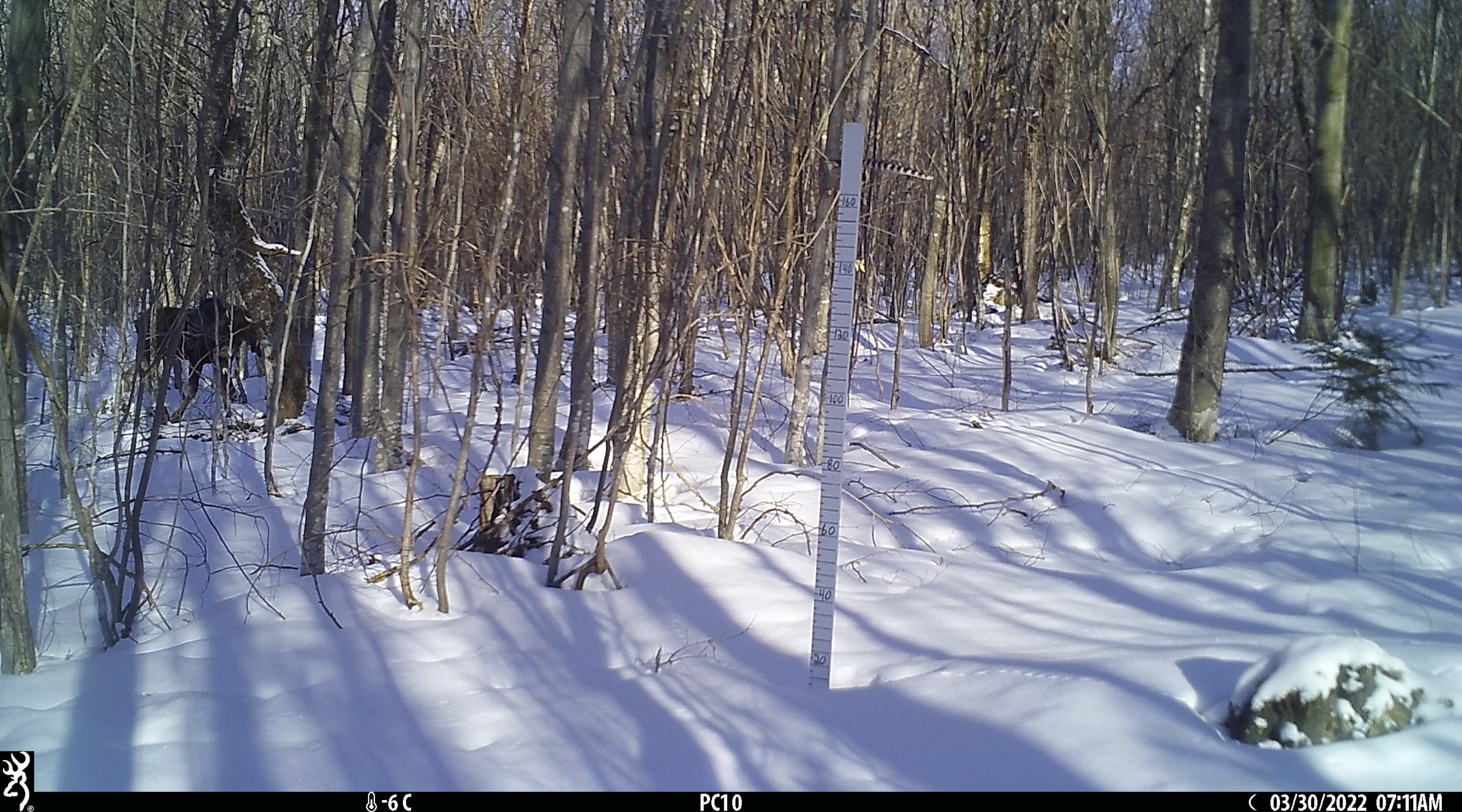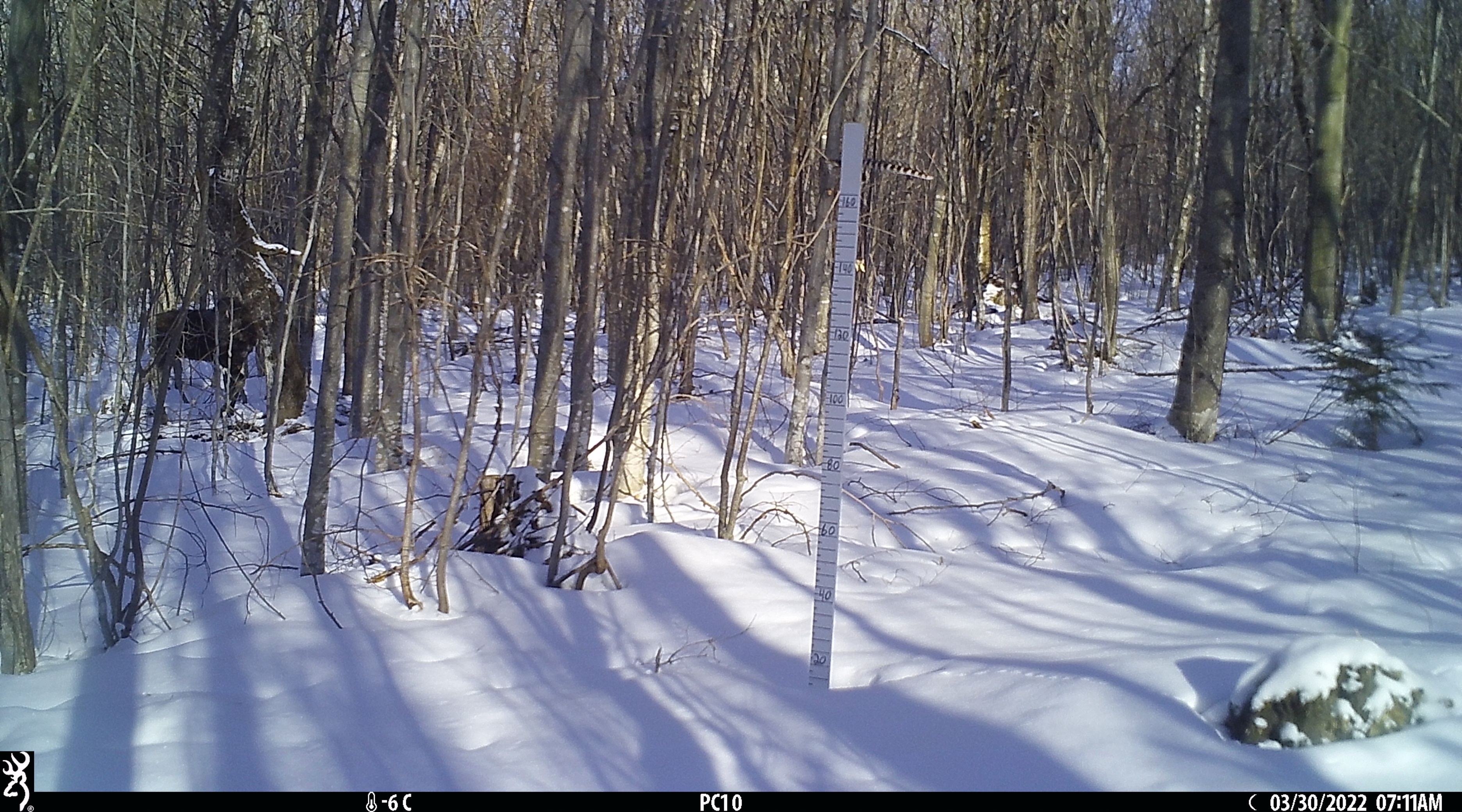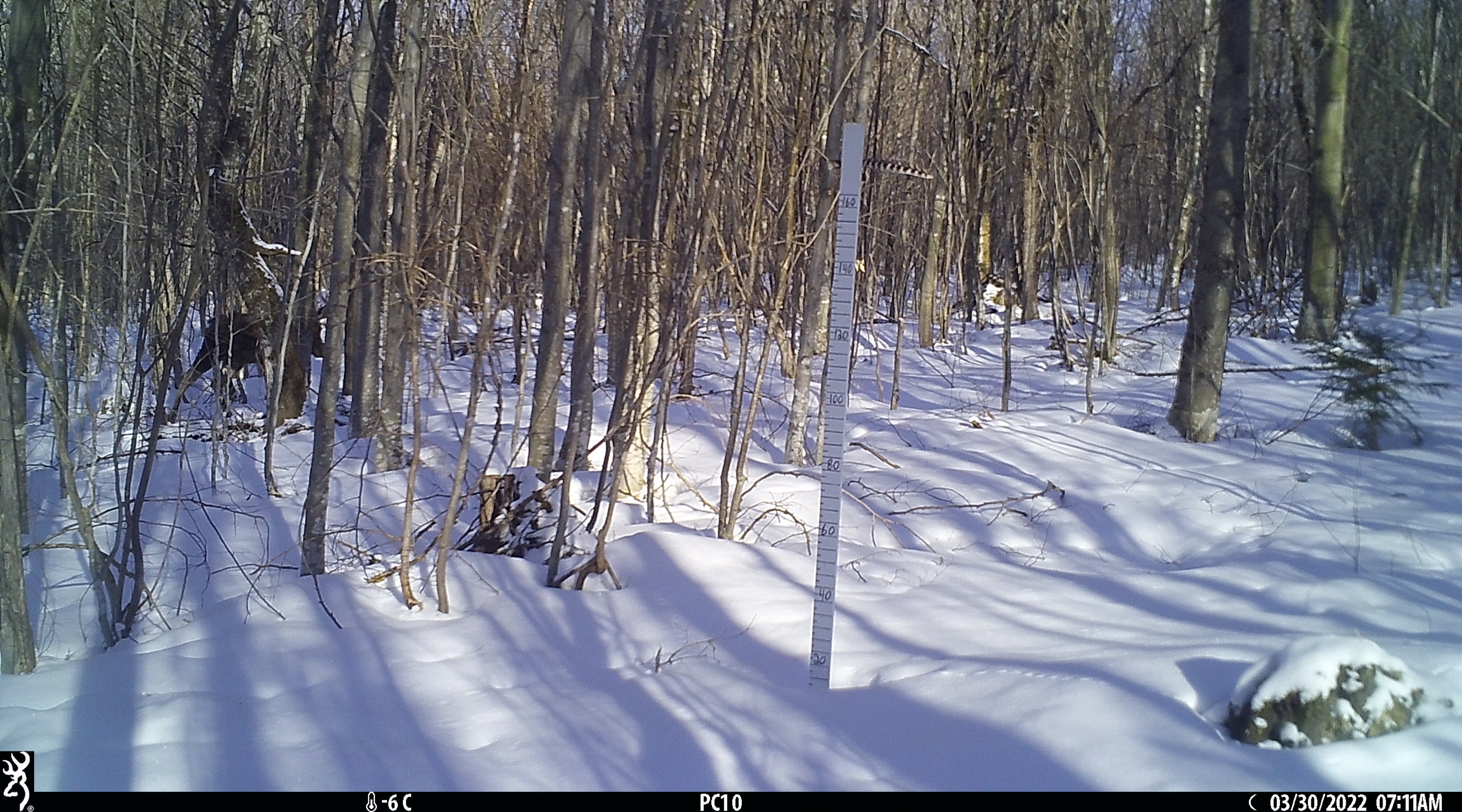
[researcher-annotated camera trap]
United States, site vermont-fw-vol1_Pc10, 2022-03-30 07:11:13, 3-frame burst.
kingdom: Animalia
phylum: Chordata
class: Mammalia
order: Artiodactyla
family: Cervidae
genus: Alces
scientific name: Alces alces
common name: moose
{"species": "moose (Alces alces)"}